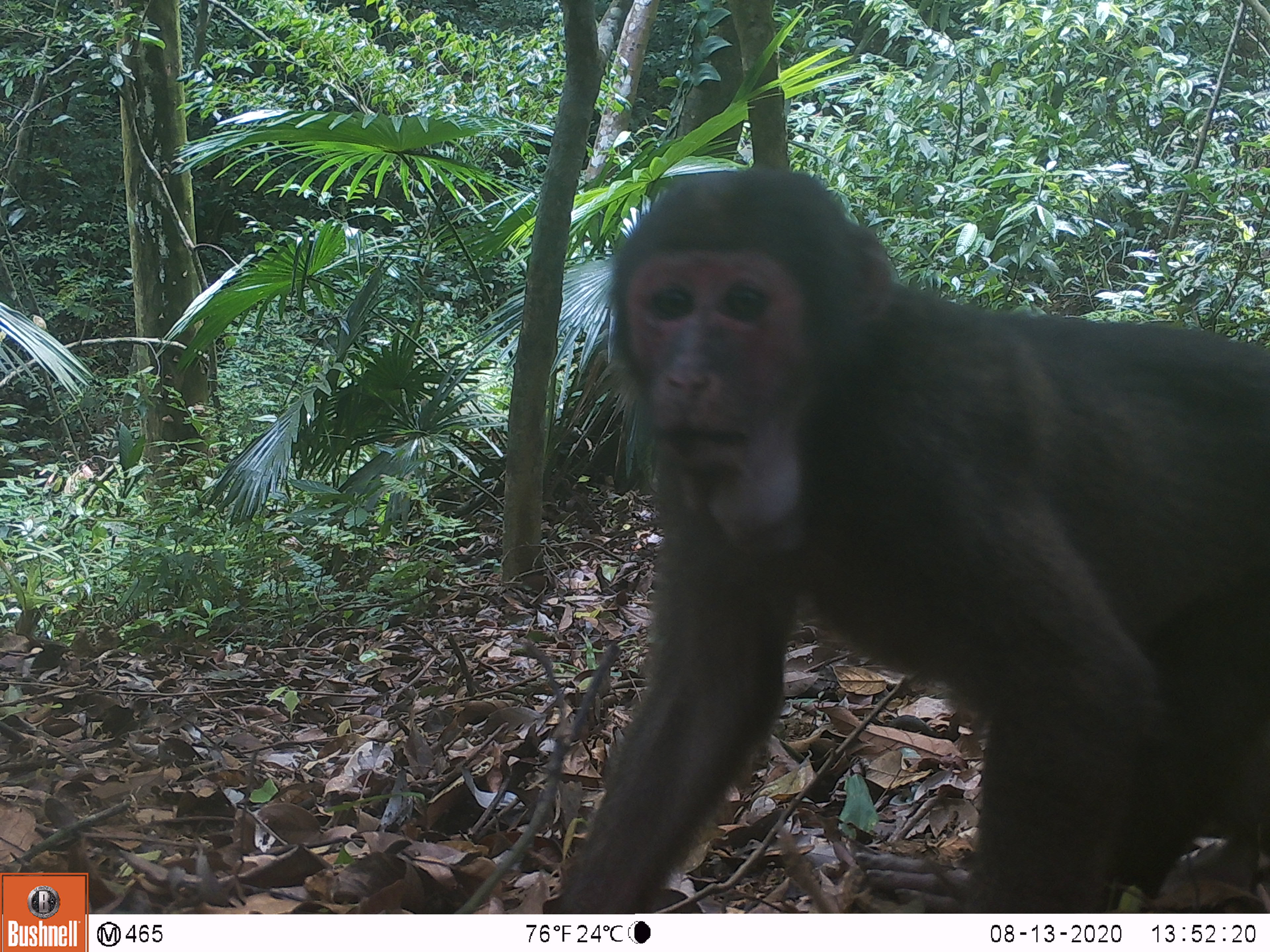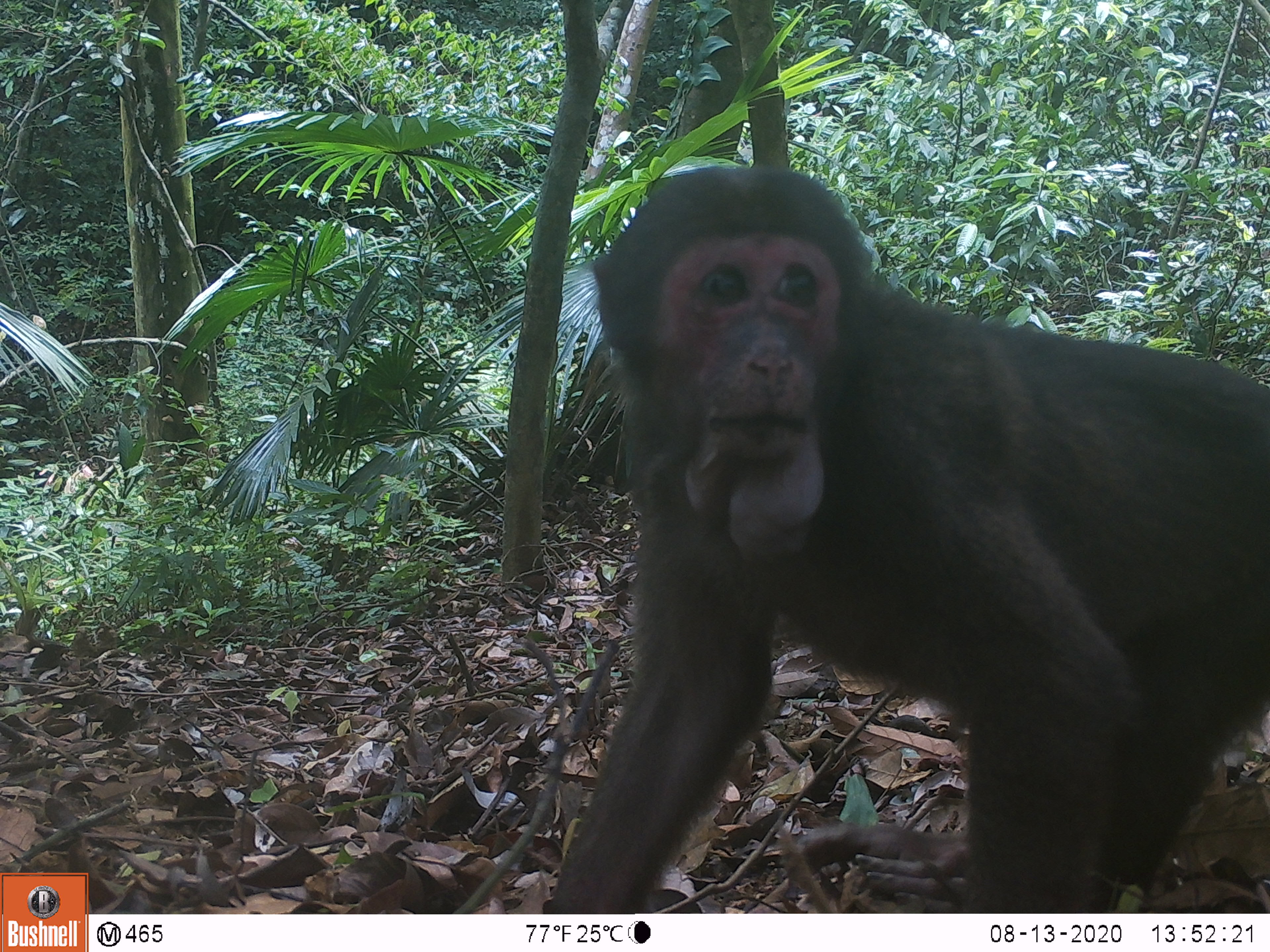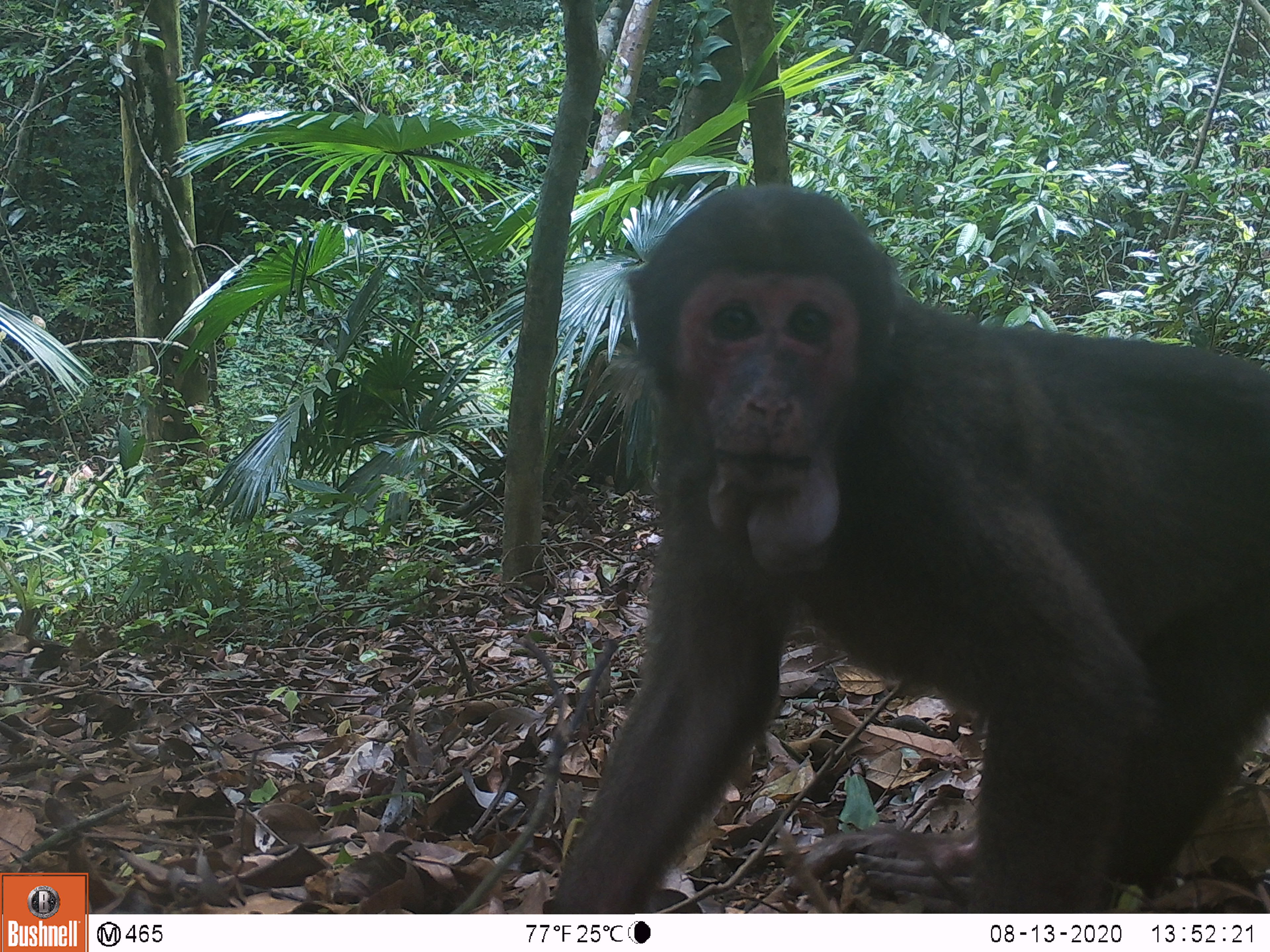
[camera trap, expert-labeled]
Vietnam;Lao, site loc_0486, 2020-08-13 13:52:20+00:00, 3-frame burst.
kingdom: Animalia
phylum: Chordata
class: Mammalia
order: Primates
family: Cercopithecidae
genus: Macaca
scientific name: Macaca arctoides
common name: stump-tailed macaque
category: stump tailed macaque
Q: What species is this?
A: Stump tailed macaque (stump-tailed macaque) (Macaca arctoides).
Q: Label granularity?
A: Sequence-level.